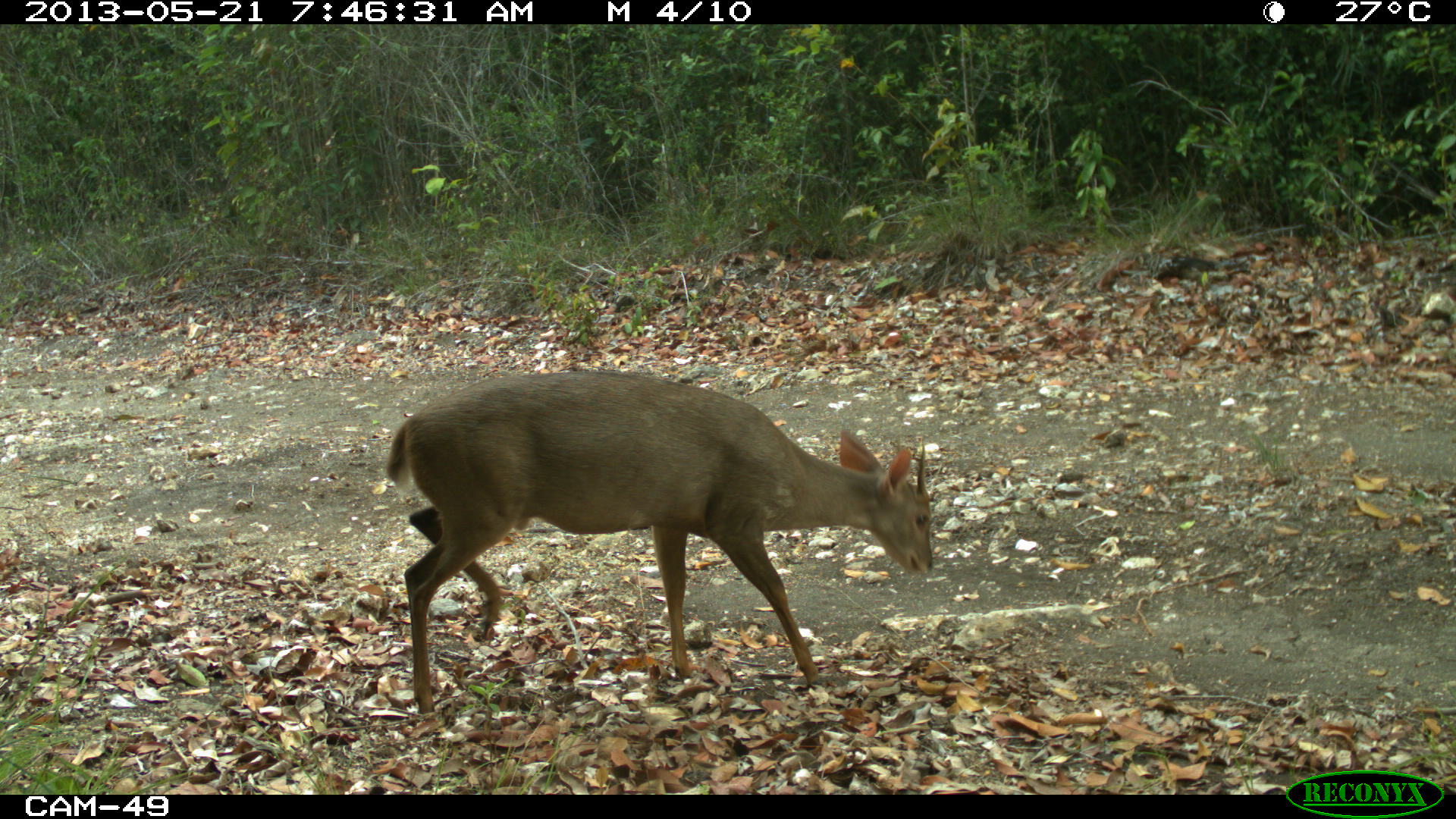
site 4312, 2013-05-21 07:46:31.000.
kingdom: Animalia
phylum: Chordata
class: Mammalia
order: Artiodactyla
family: Cervidae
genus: Odocoileus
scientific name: Odocoileus pandora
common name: yucatán brown brocket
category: mazama pandora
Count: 1.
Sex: male.